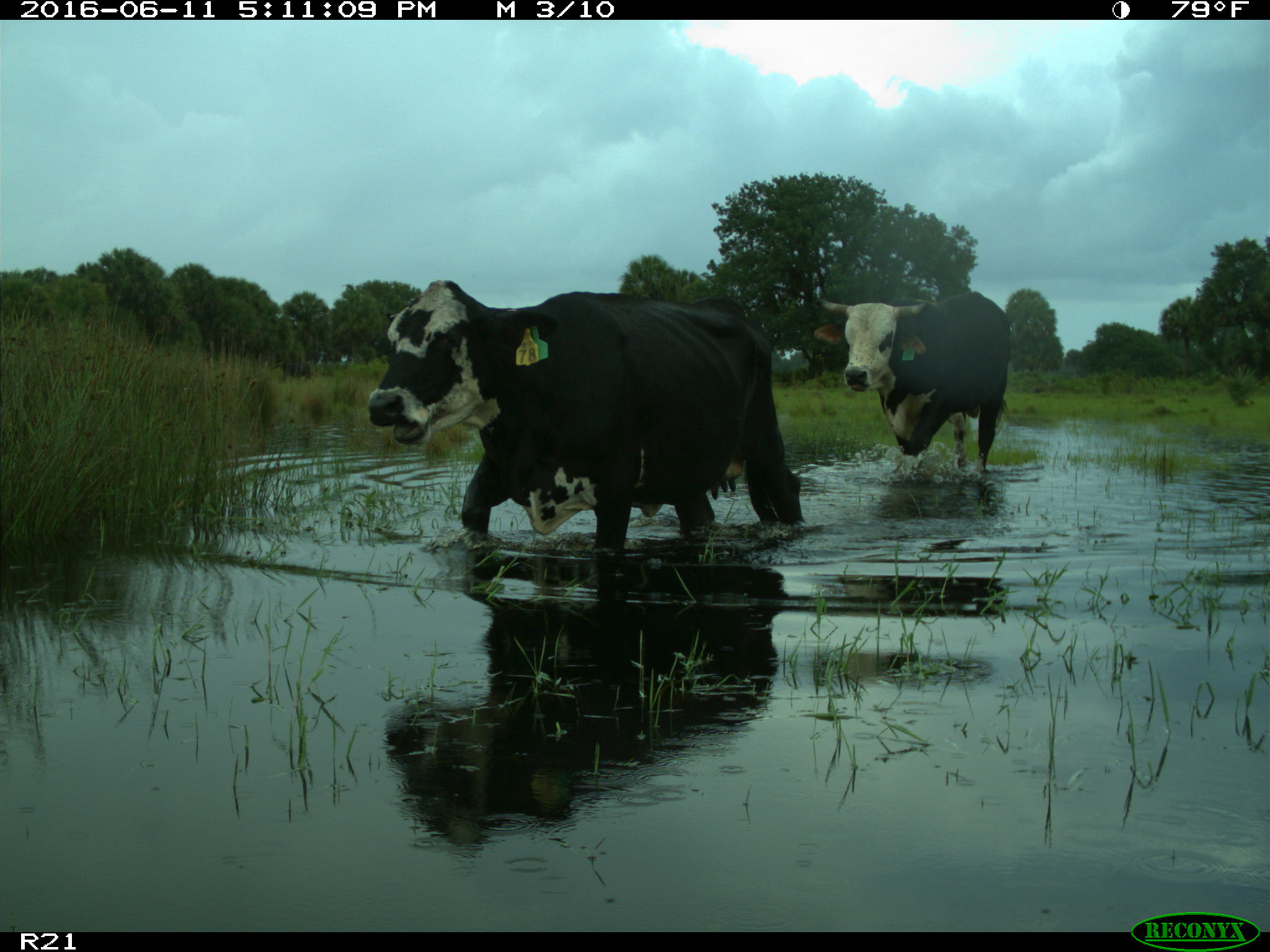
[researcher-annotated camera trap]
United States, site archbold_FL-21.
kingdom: Animalia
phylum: Chordata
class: Mammalia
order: Artiodactyla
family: Bovidae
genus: Bos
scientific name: Bos taurus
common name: domestic cow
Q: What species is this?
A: Bos taurus (domestic cow).